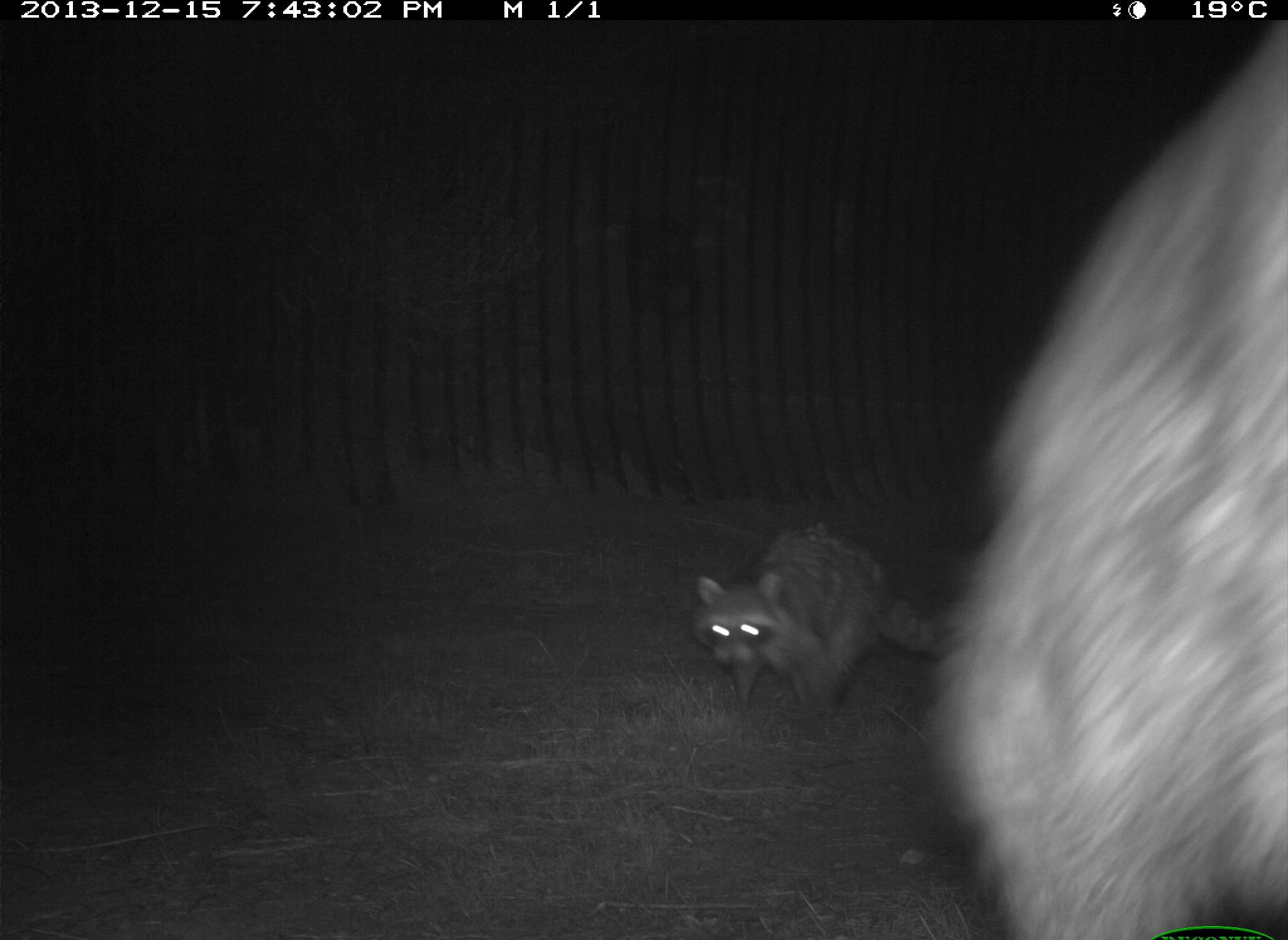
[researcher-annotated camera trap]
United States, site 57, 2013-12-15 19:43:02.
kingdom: Animalia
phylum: Chordata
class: Mammalia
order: Carnivora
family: Procyonidae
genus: Procyon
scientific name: Procyon lotor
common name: raccoon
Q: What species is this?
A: Raccoon (Procyon lotor).